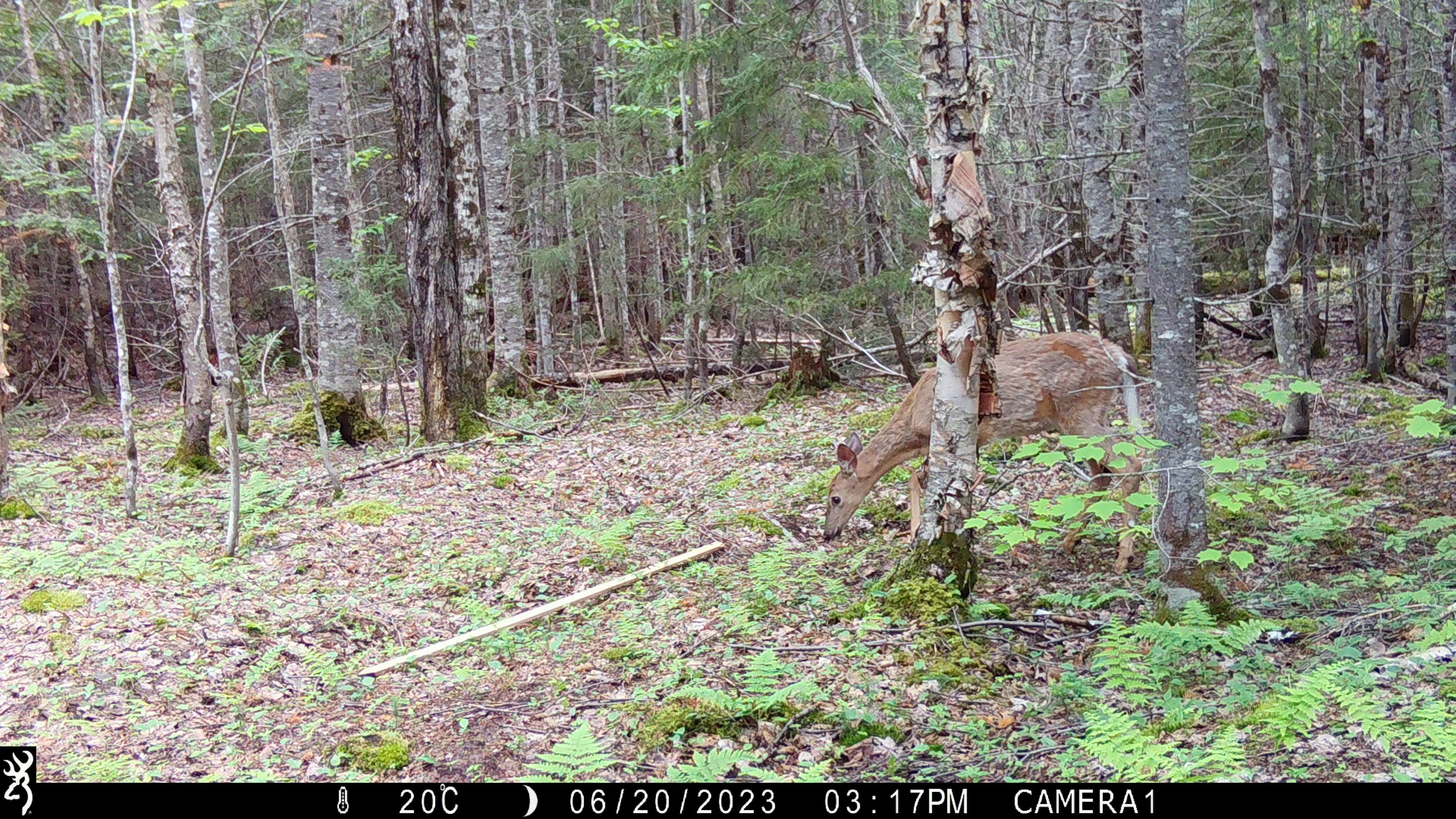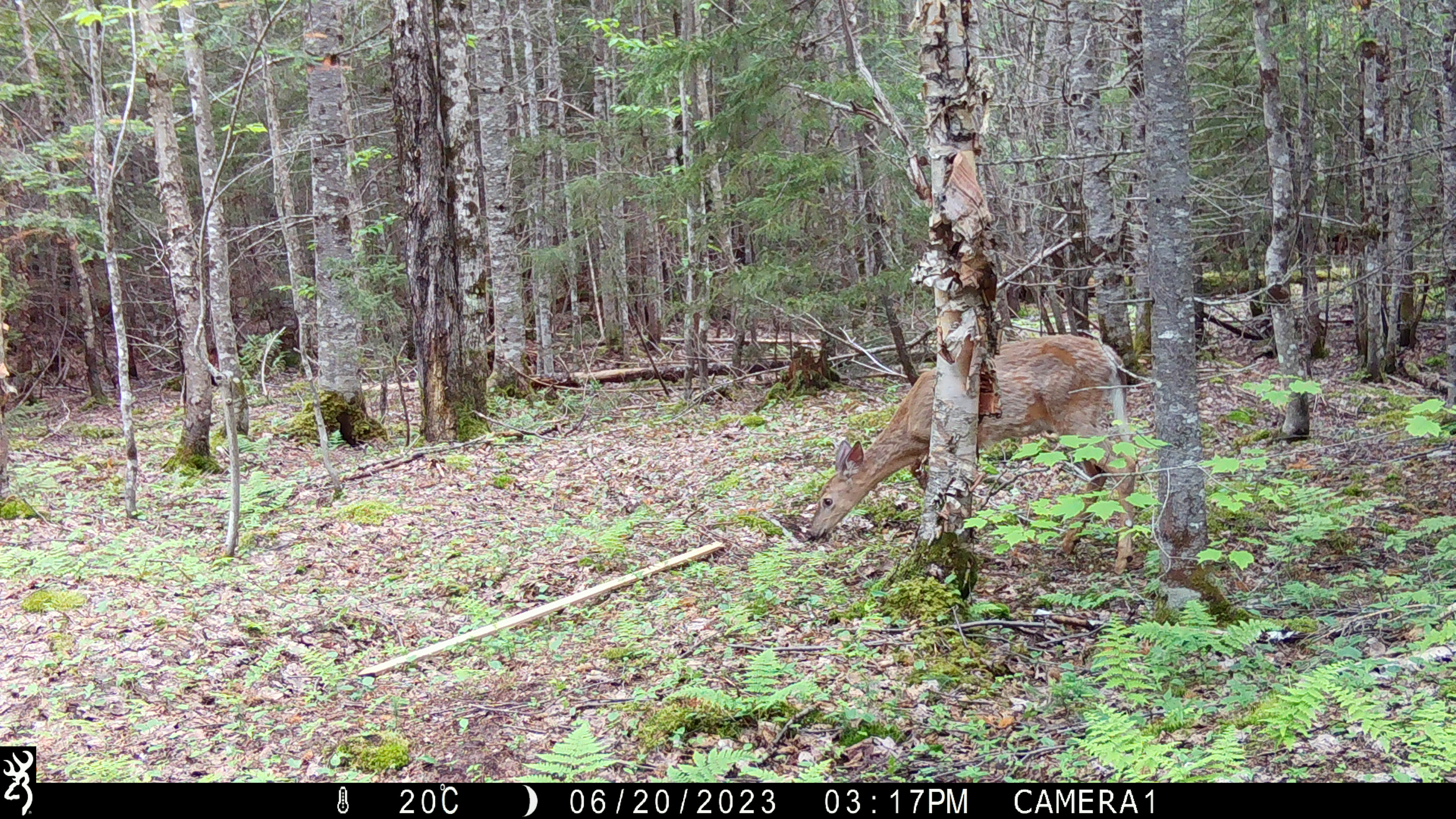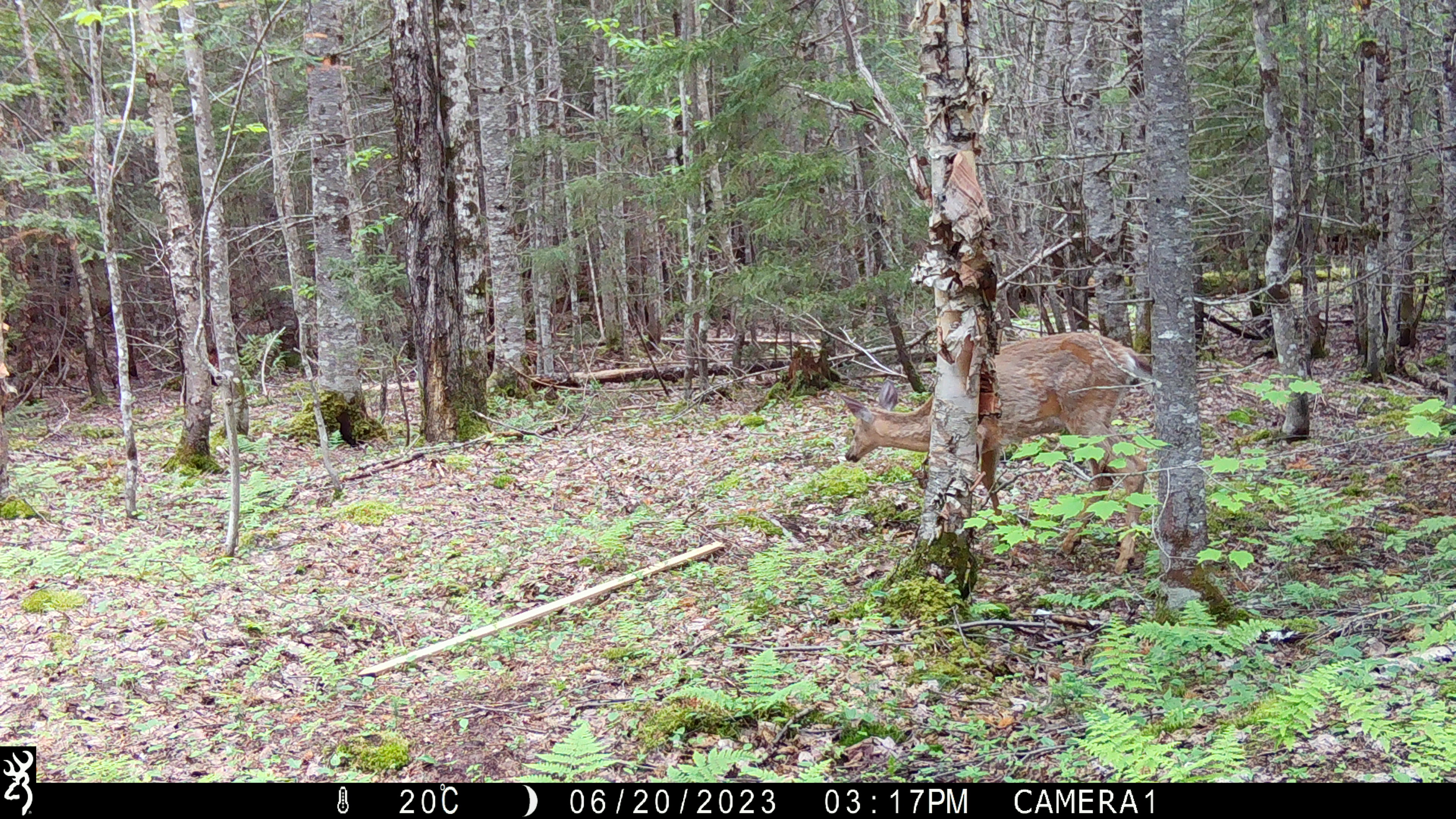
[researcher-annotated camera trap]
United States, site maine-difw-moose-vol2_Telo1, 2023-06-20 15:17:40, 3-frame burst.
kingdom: Animalia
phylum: Chordata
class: Mammalia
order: Artiodactyla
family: Cervidae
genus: Odocoileus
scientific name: Odocoileus virginianus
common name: white-tailed deer